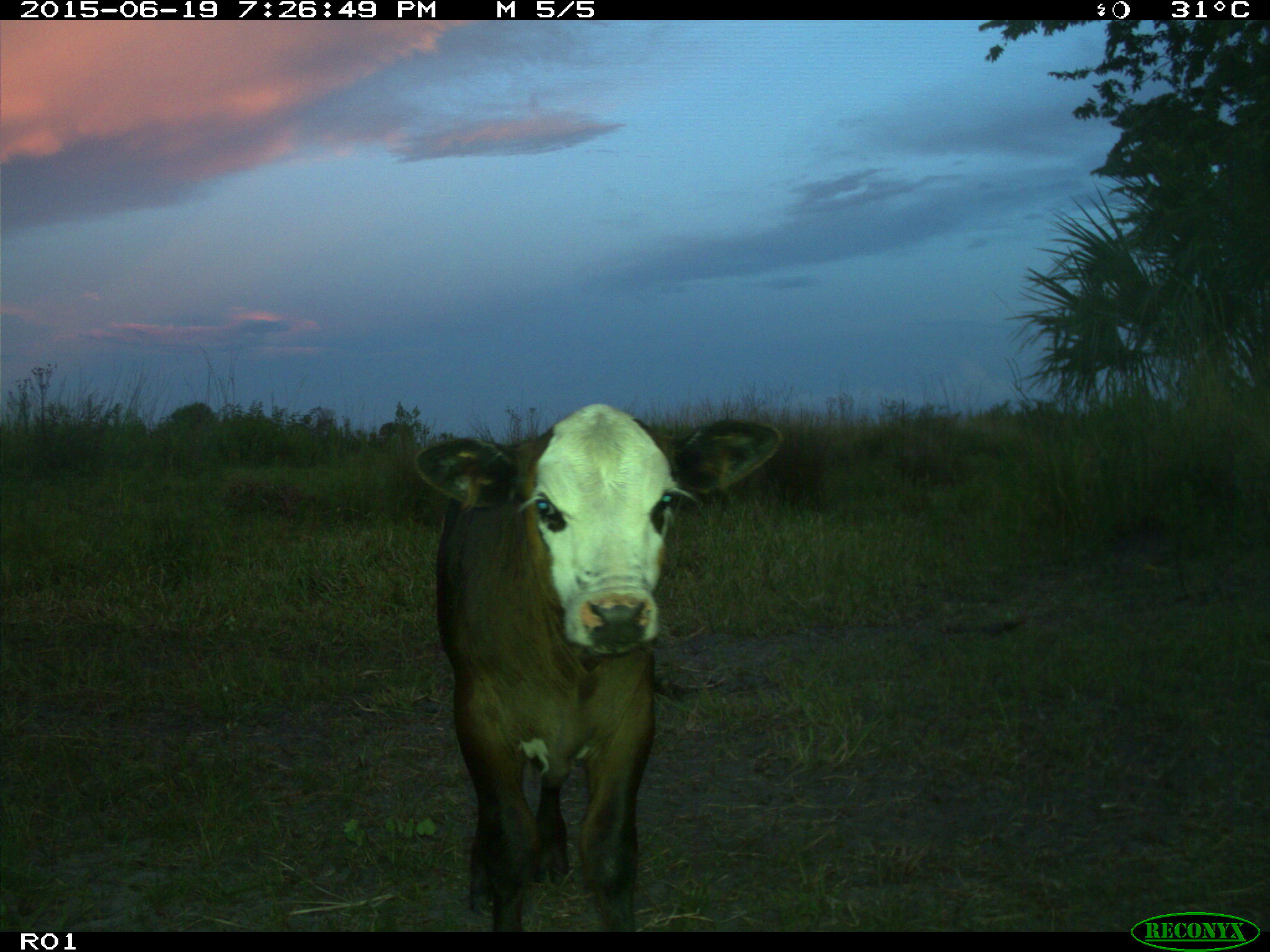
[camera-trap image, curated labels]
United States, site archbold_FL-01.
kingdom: Animalia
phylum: Chordata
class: Mammalia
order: Artiodactyla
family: Bovidae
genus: Bos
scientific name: Bos taurus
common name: domestic cow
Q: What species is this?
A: Bos taurus (domestic cow).